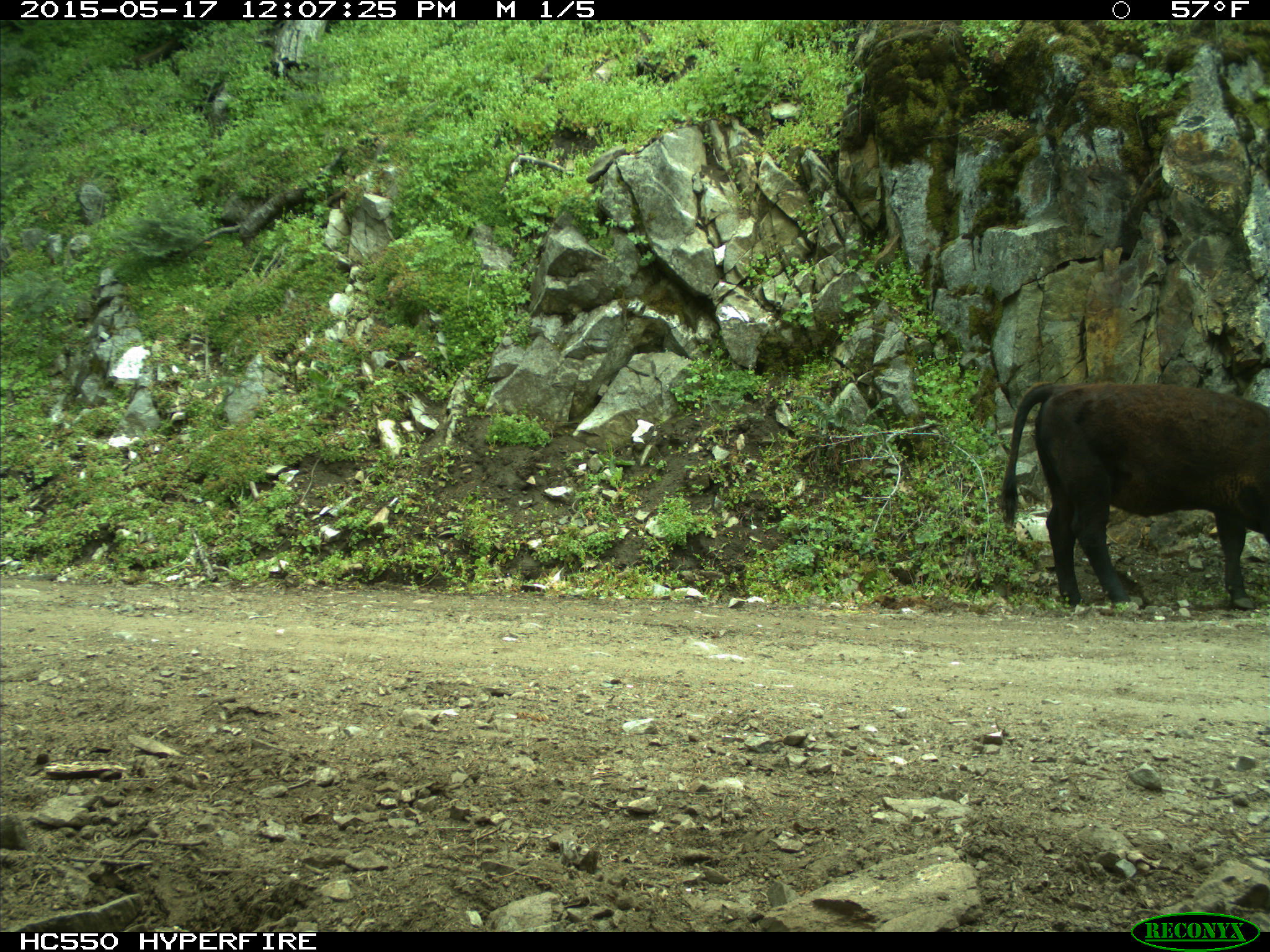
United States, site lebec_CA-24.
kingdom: Animalia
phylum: Chordata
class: Mammalia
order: Artiodactyla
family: Bovidae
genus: Bos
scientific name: Bos taurus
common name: domestic cow